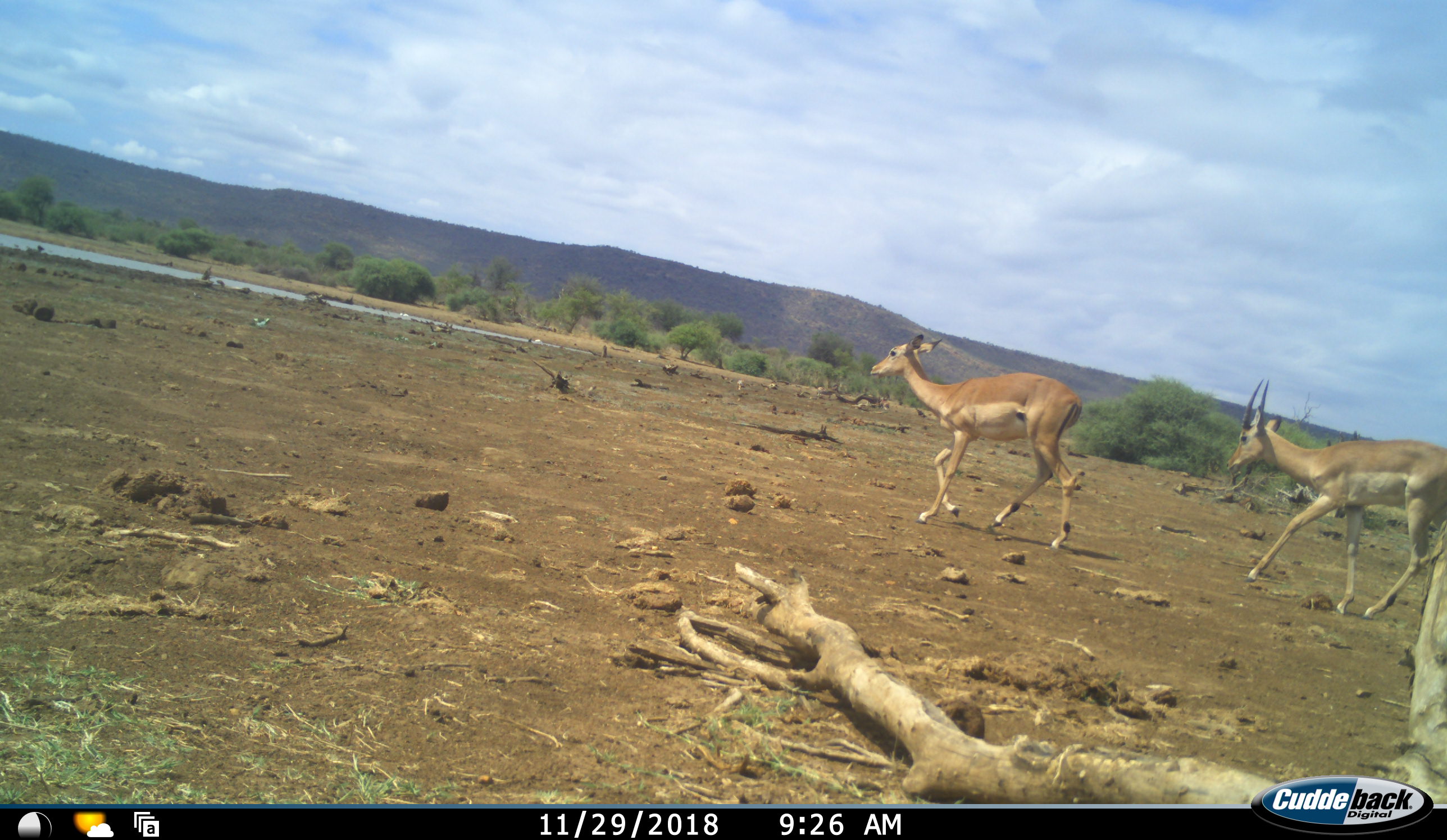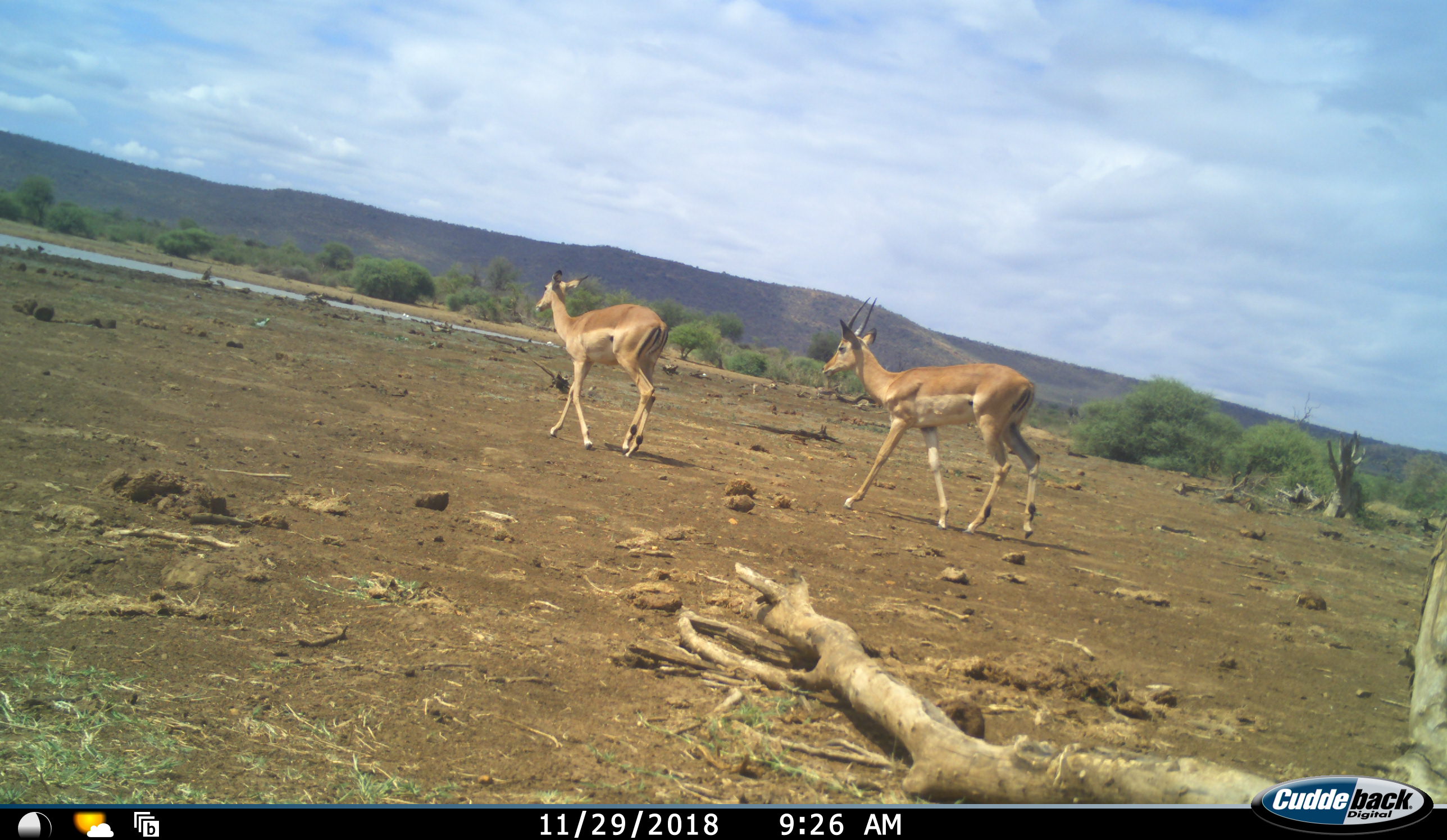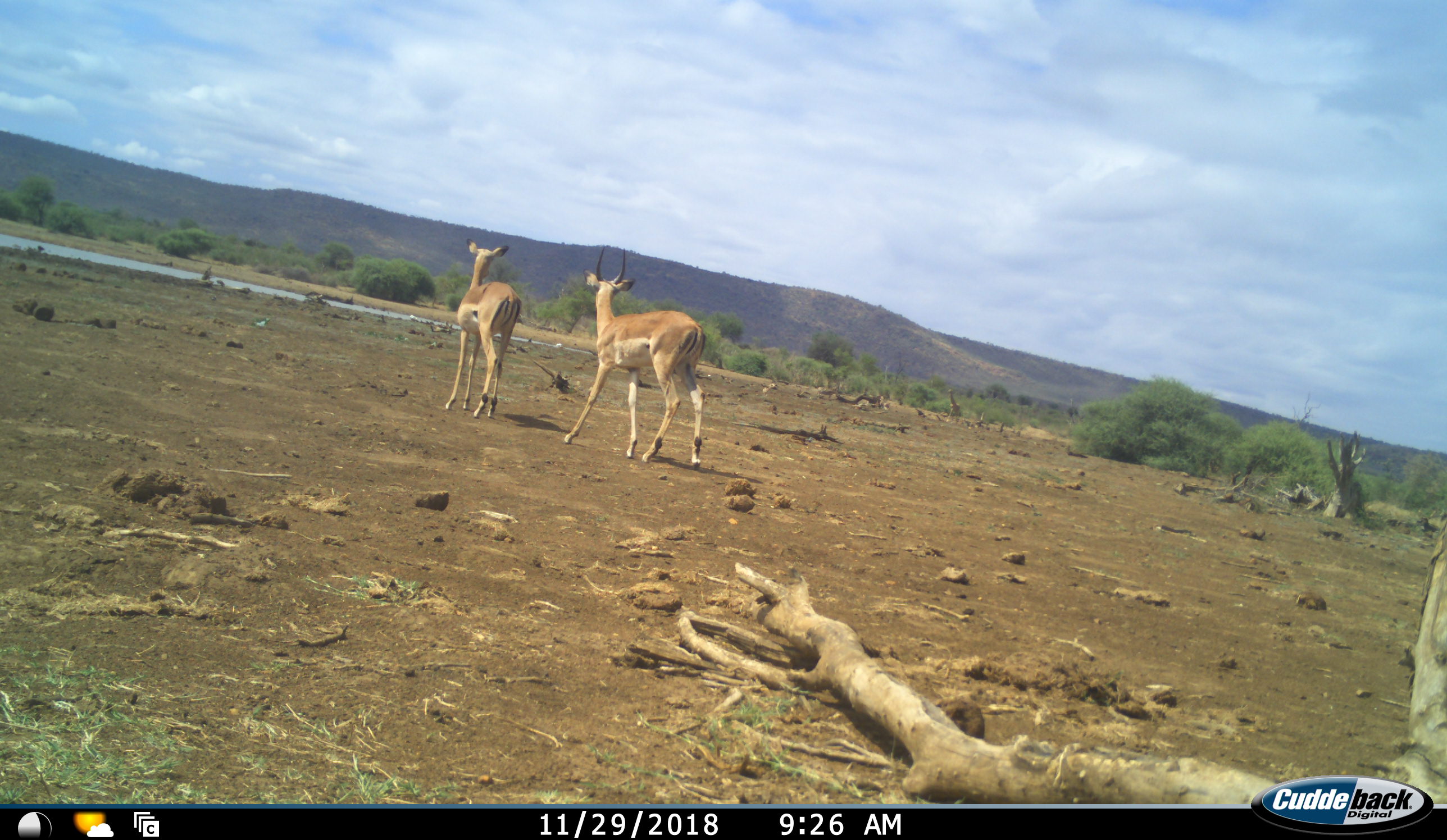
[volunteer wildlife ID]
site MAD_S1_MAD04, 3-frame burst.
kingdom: Animalia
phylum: Chordata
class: Aves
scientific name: Aves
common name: bird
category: birdother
Birdother (bird) (Aves), count 6. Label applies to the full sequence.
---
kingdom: Animalia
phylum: Chordata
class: Mammalia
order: Artiodactyla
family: Bovidae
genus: Aepyceros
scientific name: Aepyceros melampus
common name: impala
Impala (Aepyceros melampus), count 2. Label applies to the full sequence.